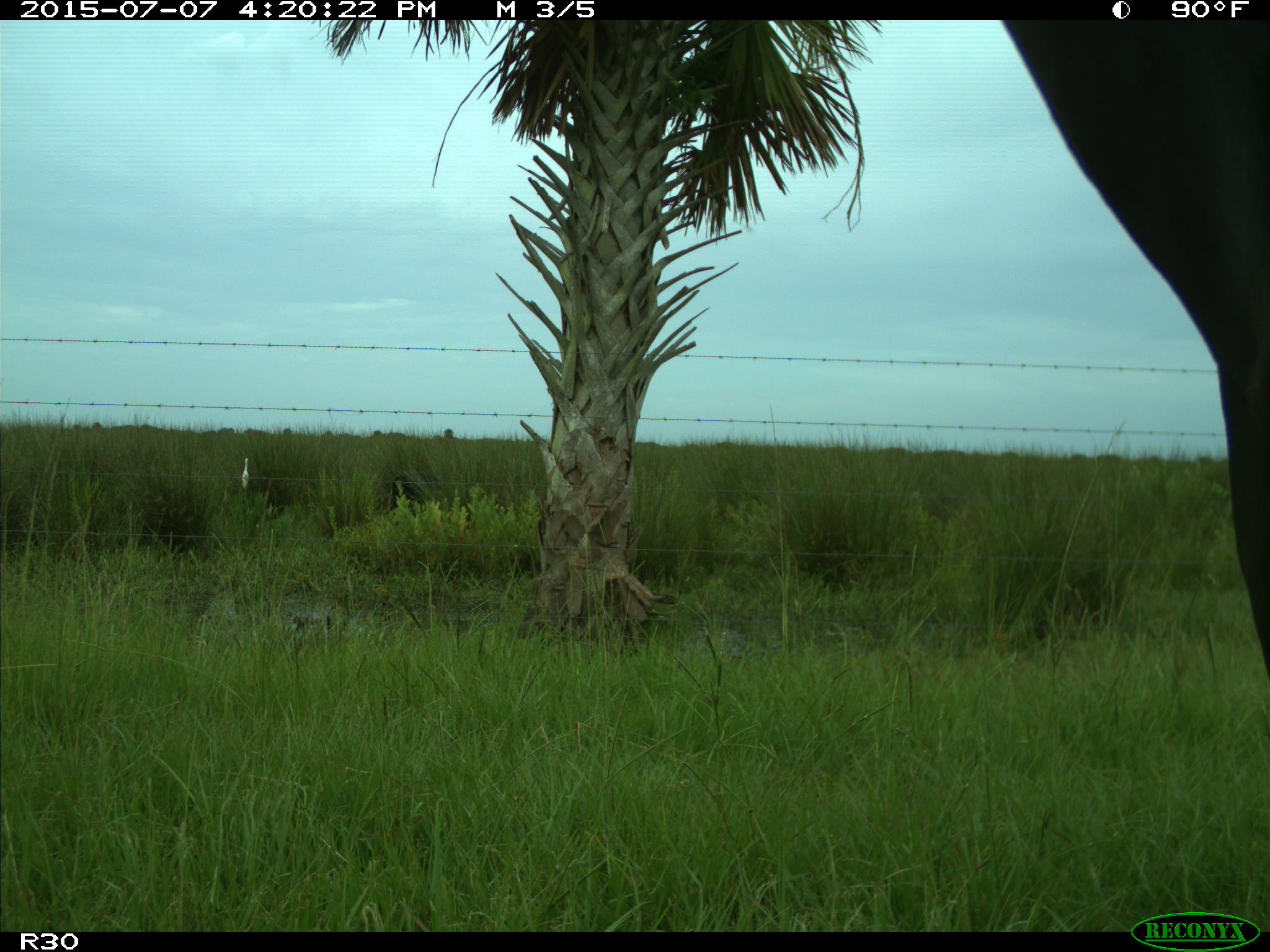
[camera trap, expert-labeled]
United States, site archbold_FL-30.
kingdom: Animalia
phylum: Chordata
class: Mammalia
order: Artiodactyla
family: Bovidae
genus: Bos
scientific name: Bos taurus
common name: domestic cow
Bos taurus (domestic cow).